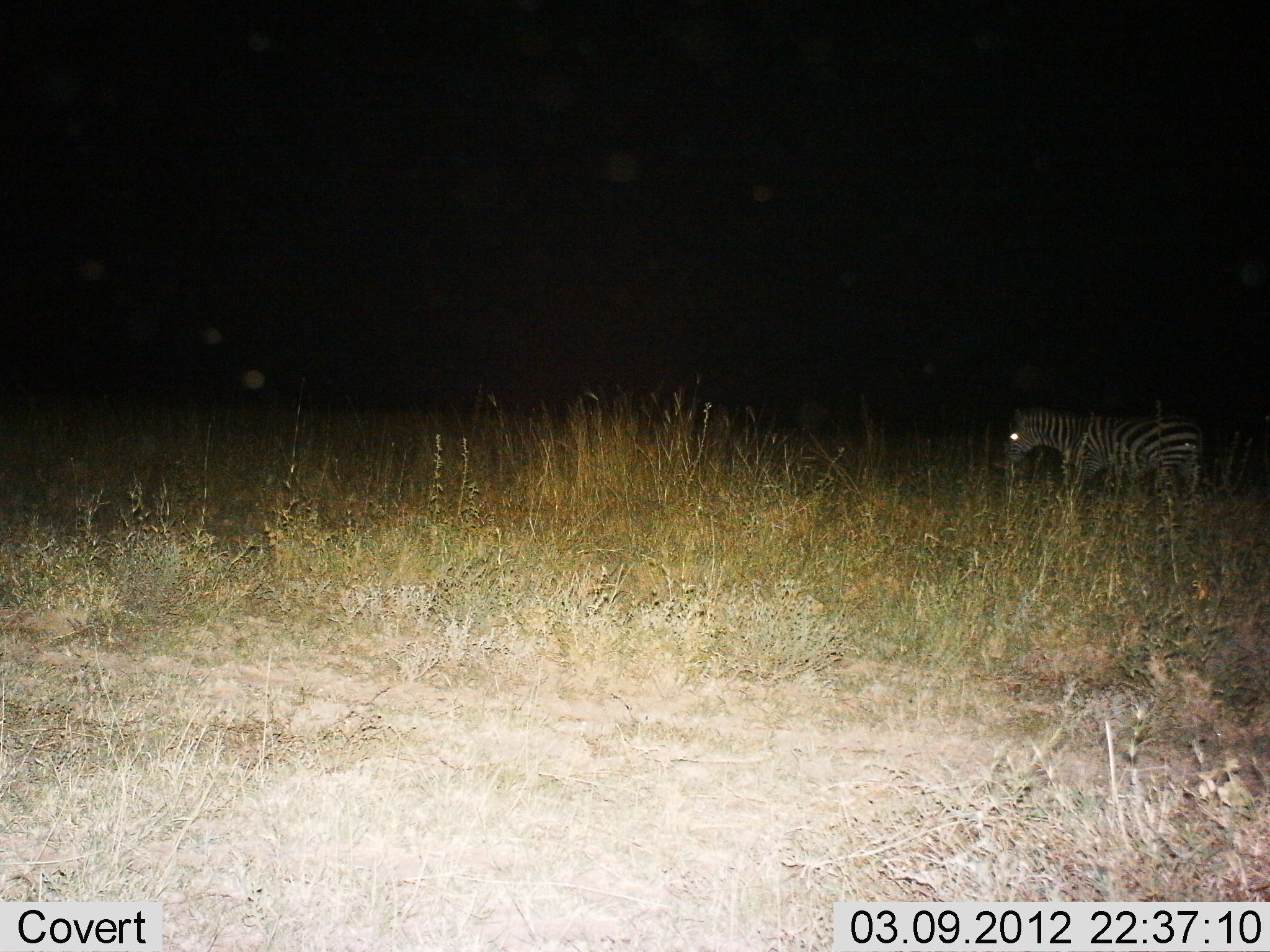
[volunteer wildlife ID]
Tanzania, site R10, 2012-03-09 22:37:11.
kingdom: Animalia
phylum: Chordata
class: Mammalia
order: Perissodactyla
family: Equidae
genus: Equus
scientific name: Equus quagga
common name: plains zebra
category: zebra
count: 1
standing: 62%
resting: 0%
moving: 42%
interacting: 0%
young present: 0%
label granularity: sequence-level